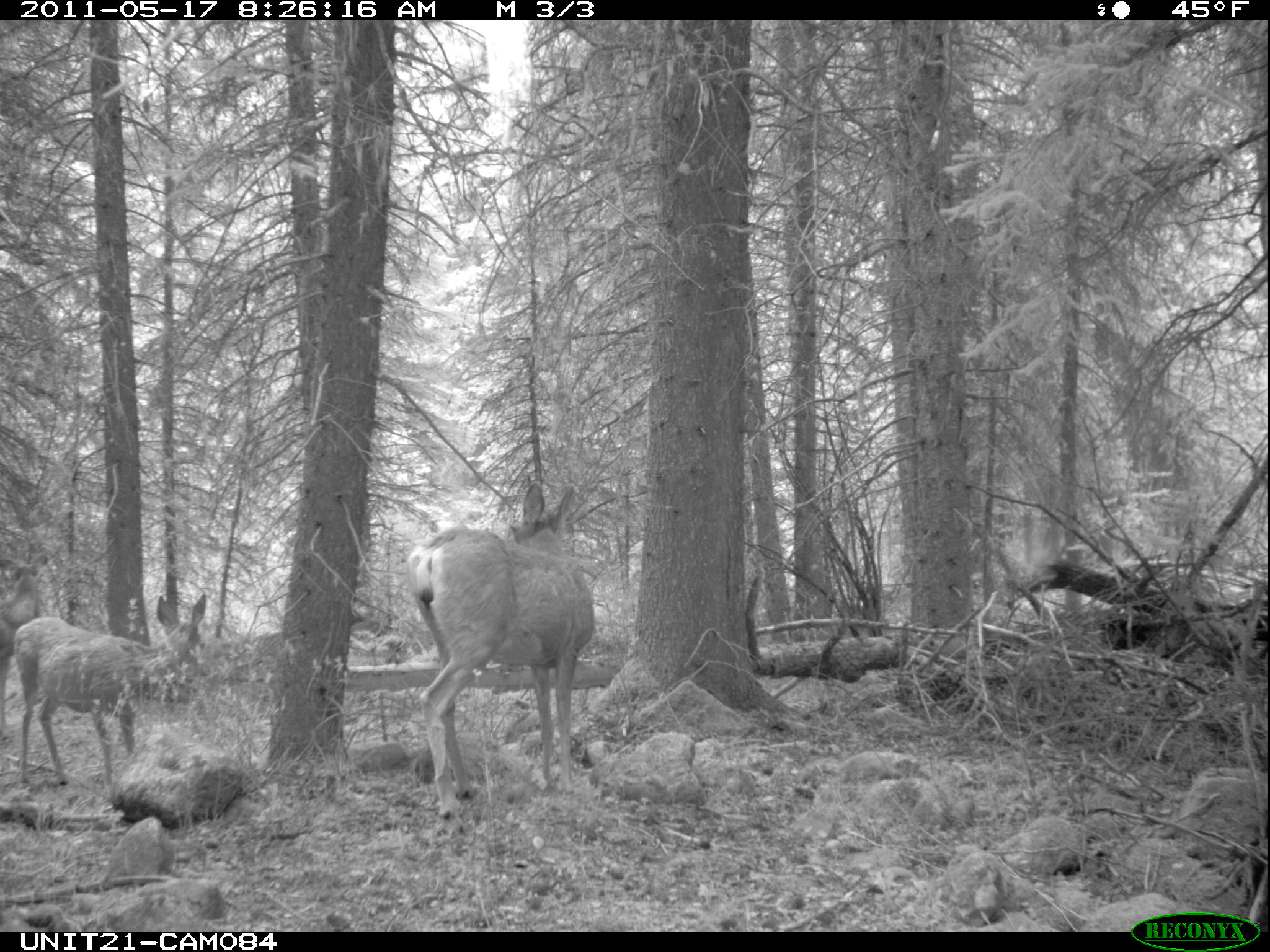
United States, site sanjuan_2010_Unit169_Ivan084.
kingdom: Animalia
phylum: Chordata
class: Mammalia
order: Artiodactyla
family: Cervidae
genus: Odocoileus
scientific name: Odocoileus hemionus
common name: mule deer